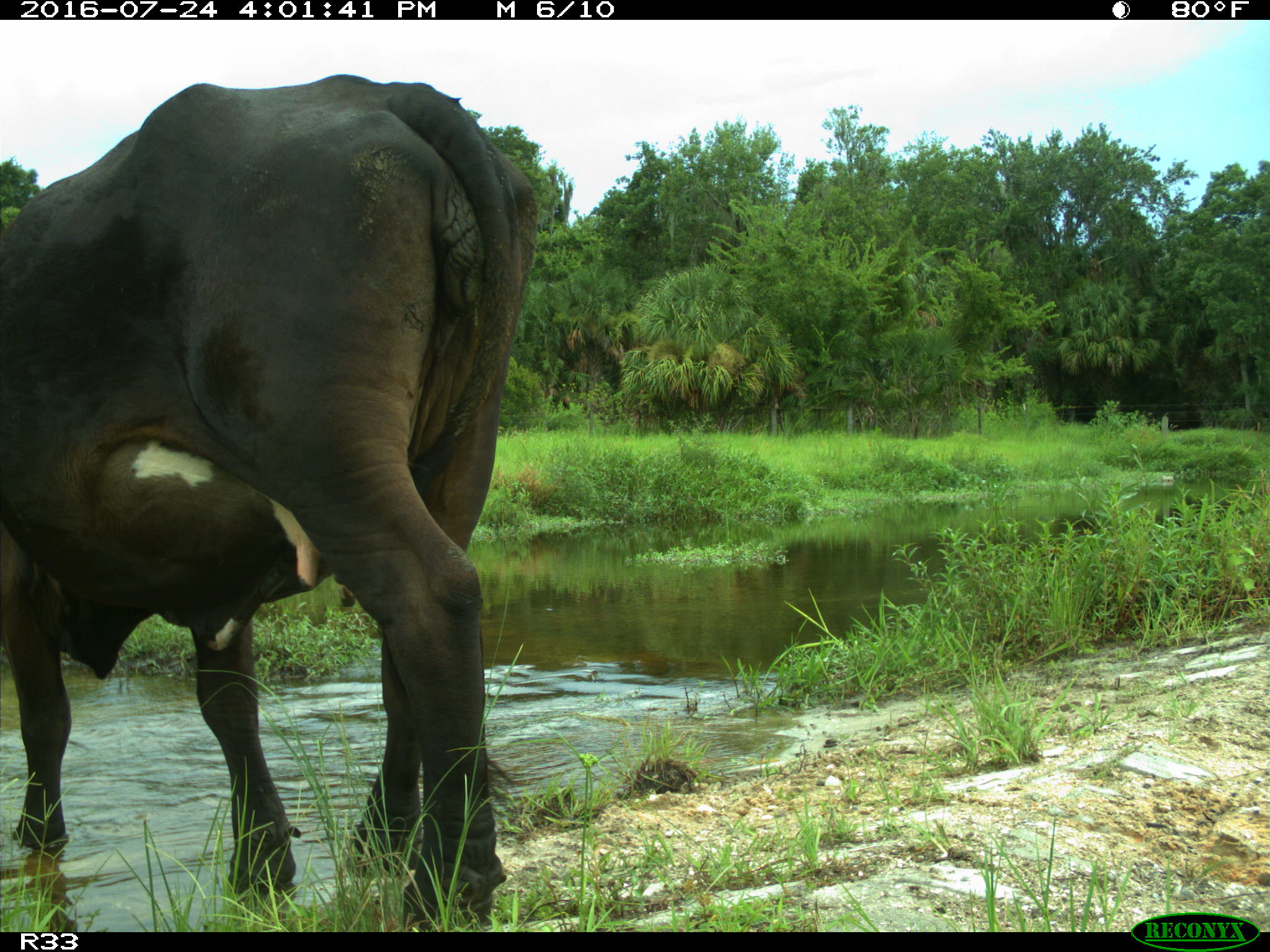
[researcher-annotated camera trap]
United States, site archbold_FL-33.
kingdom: Animalia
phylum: Chordata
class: Mammalia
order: Artiodactyla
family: Bovidae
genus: Bos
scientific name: Bos taurus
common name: domestic cow